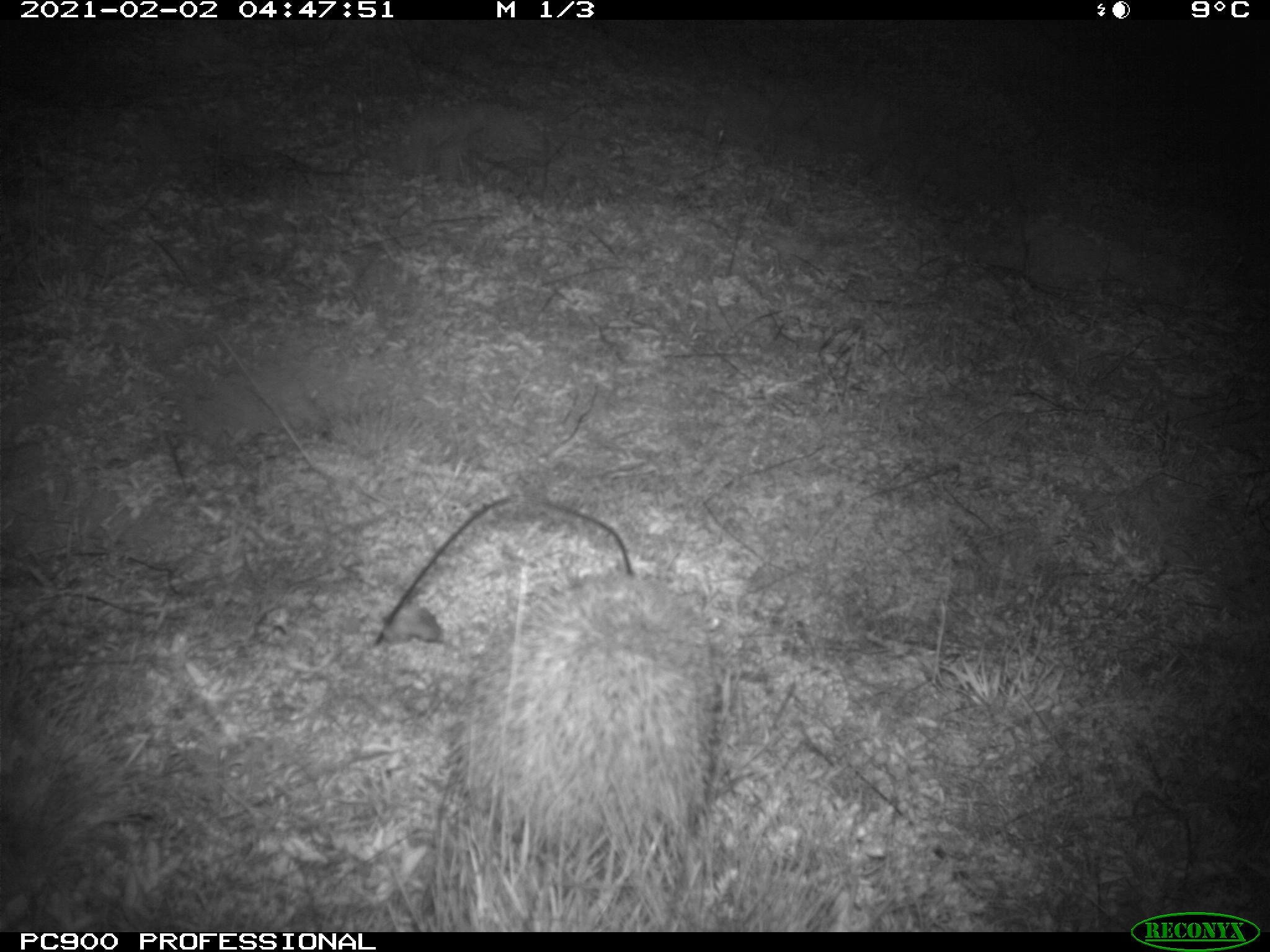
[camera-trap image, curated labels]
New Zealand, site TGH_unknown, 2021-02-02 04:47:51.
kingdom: Animalia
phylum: Chordata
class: Mammalia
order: Eulipotyphla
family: Erinaceidae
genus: Erinaceus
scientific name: Erinaceus europaeus europaeus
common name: european hedgehog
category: hedgehog